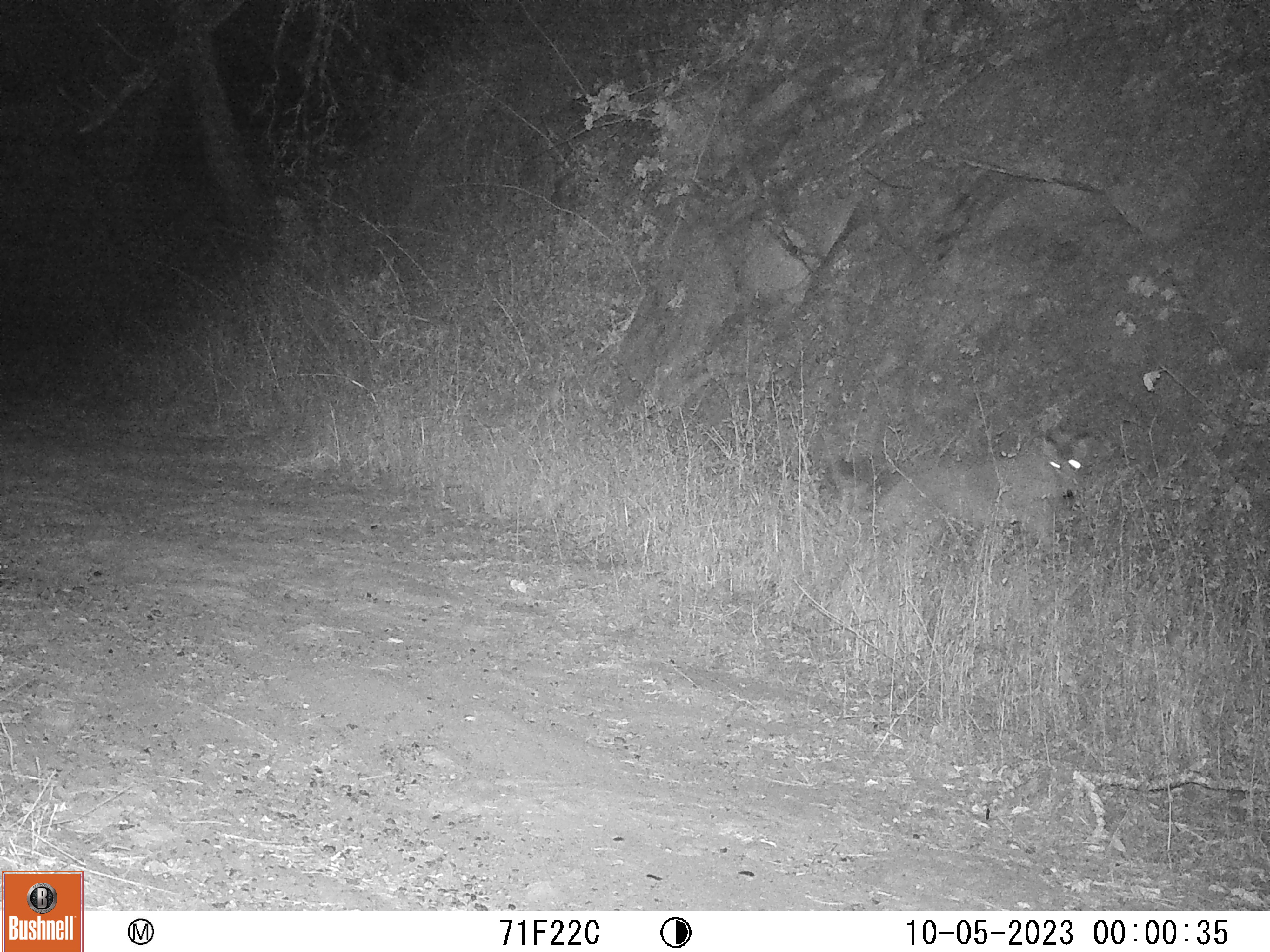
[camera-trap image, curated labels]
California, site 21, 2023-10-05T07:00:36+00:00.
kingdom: Animalia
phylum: Chordata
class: Mammalia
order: Carnivora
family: Canidae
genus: Canis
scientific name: Canis latrans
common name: coyote